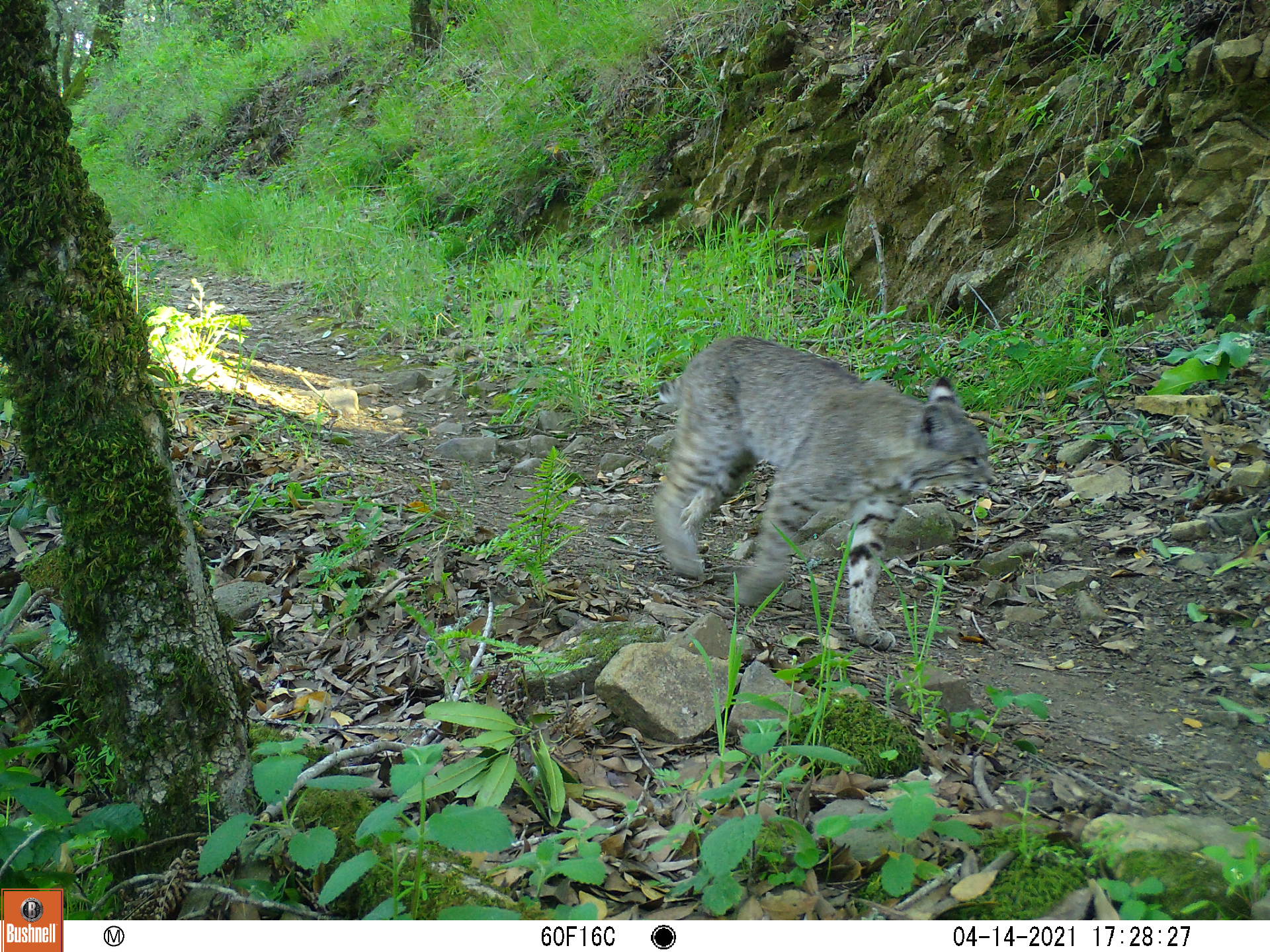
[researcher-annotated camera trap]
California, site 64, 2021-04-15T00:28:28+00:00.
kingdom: Animalia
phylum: Chordata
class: Mammalia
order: Carnivora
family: Felidae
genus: Lynx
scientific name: Lynx rufus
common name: bobcat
Bobcat (Lynx rufus).